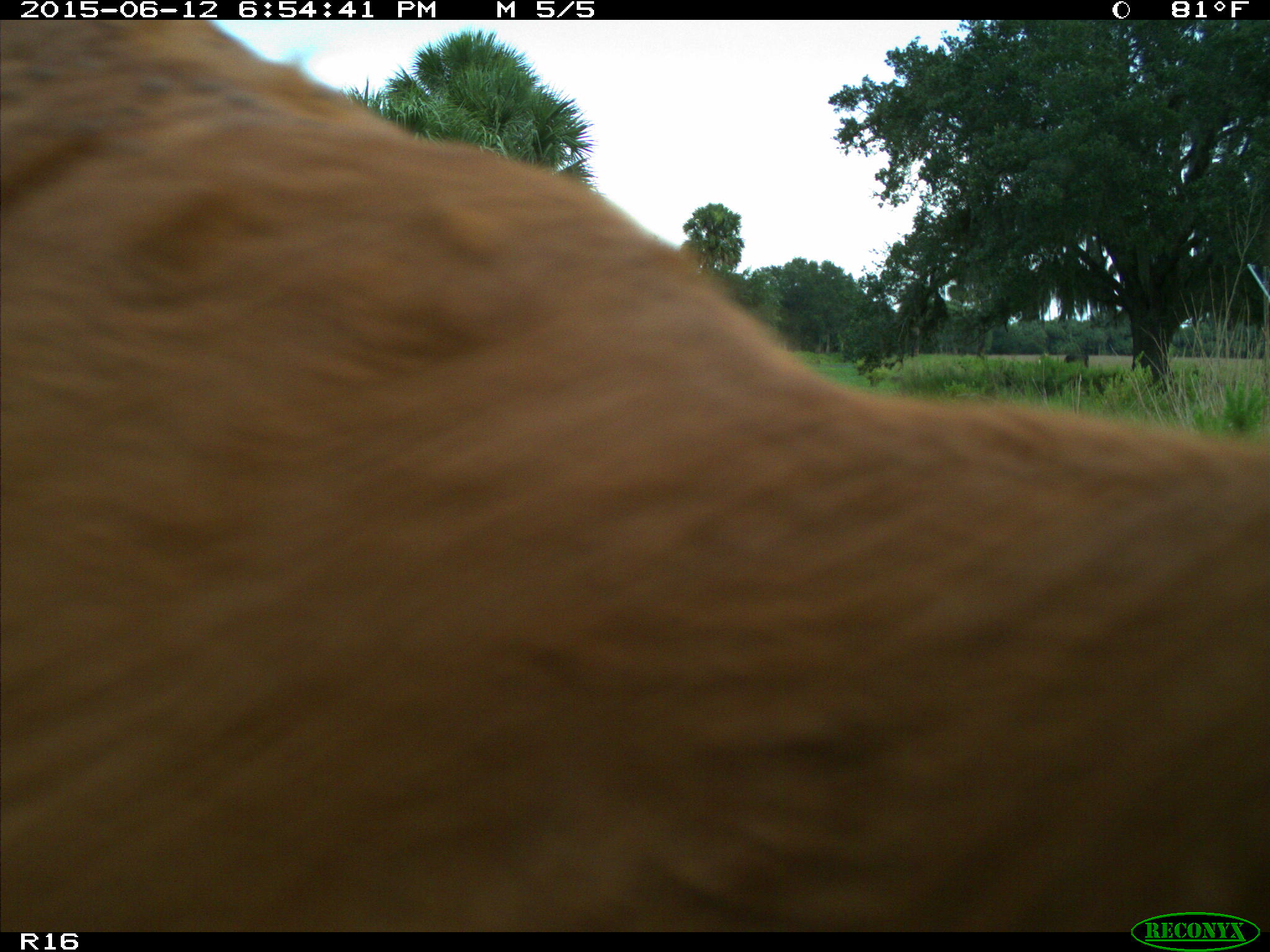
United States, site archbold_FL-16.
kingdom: Animalia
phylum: Chordata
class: Mammalia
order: Artiodactyla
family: Bovidae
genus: Bos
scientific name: Bos taurus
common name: domestic cow